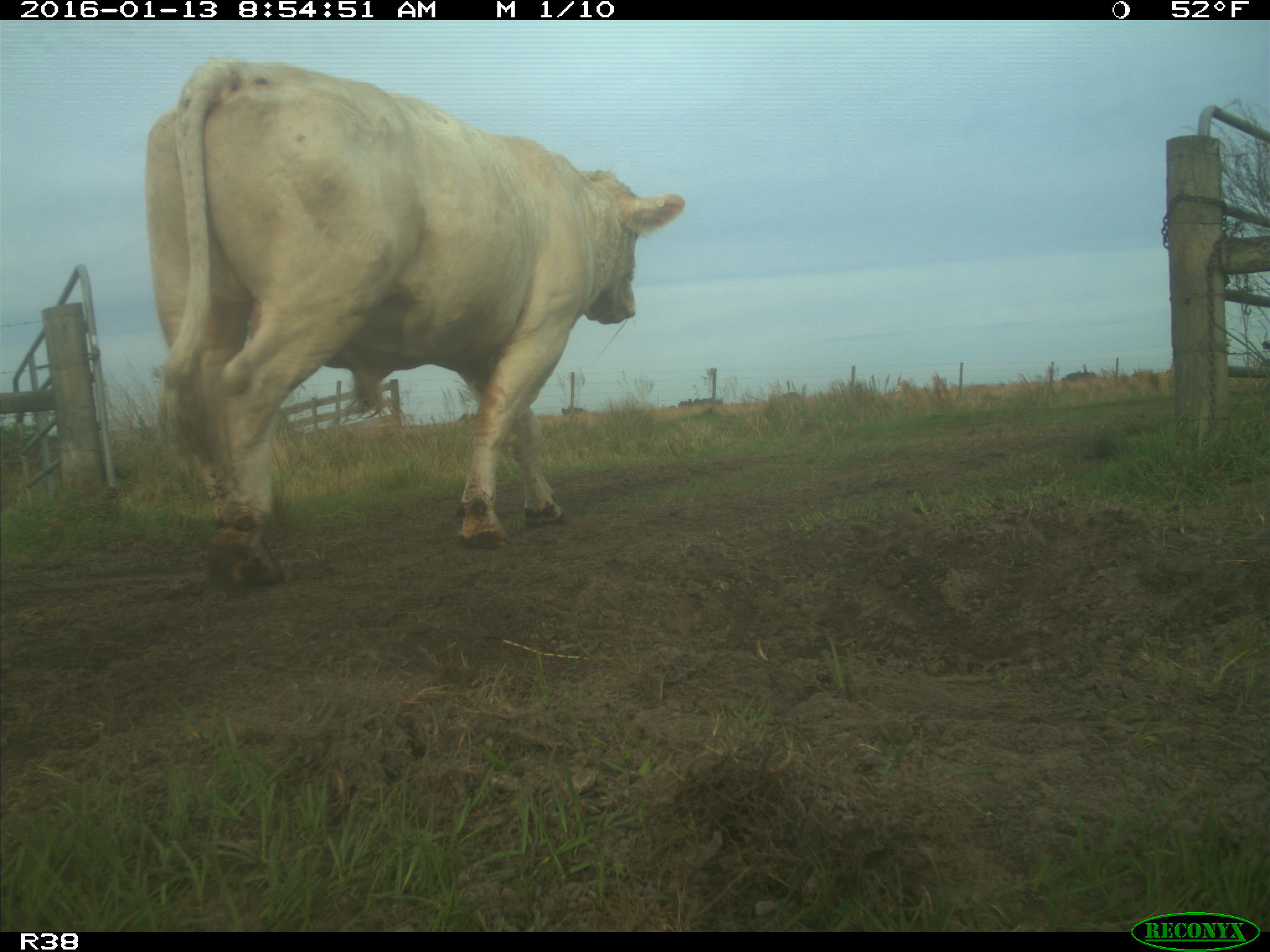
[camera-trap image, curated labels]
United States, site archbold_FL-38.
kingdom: Animalia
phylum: Chordata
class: Mammalia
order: Artiodactyla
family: Bovidae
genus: Bos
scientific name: Bos taurus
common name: domestic cow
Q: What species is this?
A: Bos taurus (domestic cow).